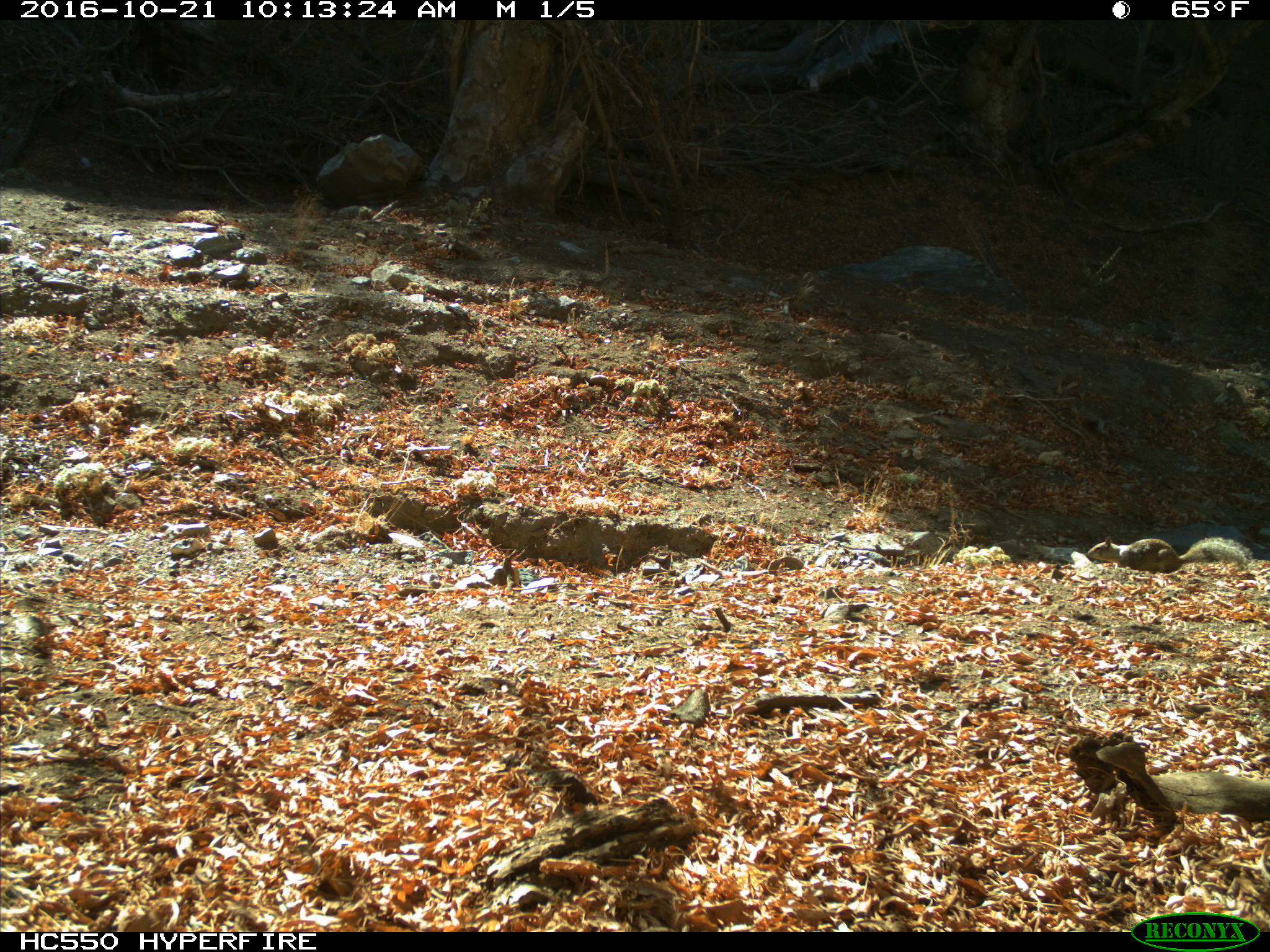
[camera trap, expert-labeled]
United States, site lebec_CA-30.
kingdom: Animalia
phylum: Chordata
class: Mammalia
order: Rodentia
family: Sciuridae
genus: Otospermophilus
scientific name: Otospermophilus beecheyi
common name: california ground squirrel